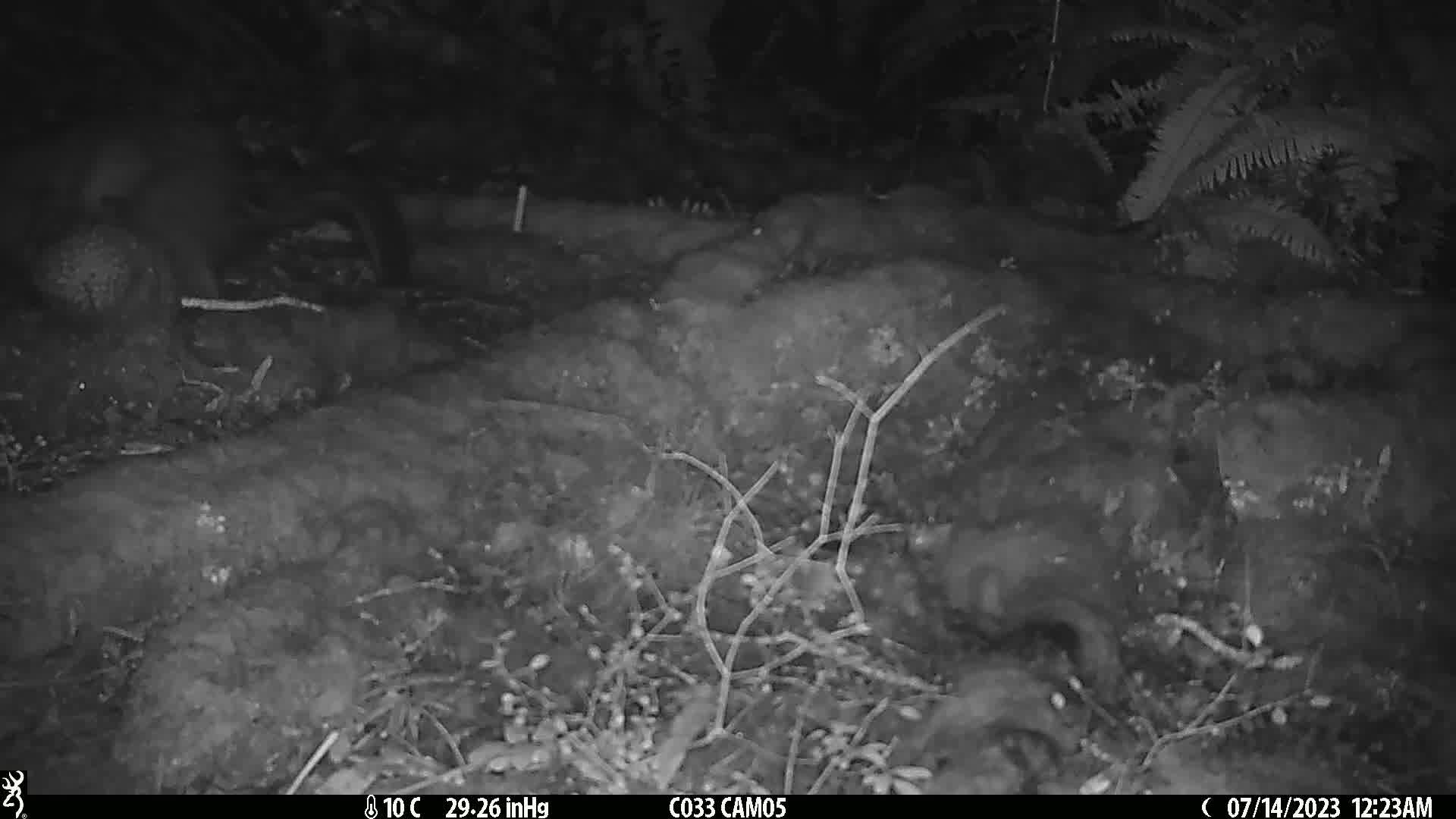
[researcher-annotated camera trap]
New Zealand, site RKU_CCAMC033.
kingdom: Animalia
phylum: Chordata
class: Mammalia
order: Diprotodontia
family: Phalangeridae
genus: Trichosurus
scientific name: Trichosurus vulpecula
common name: common brushtail possum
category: possum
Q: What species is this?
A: Possum (common brushtail possum) (Trichosurus vulpecula).